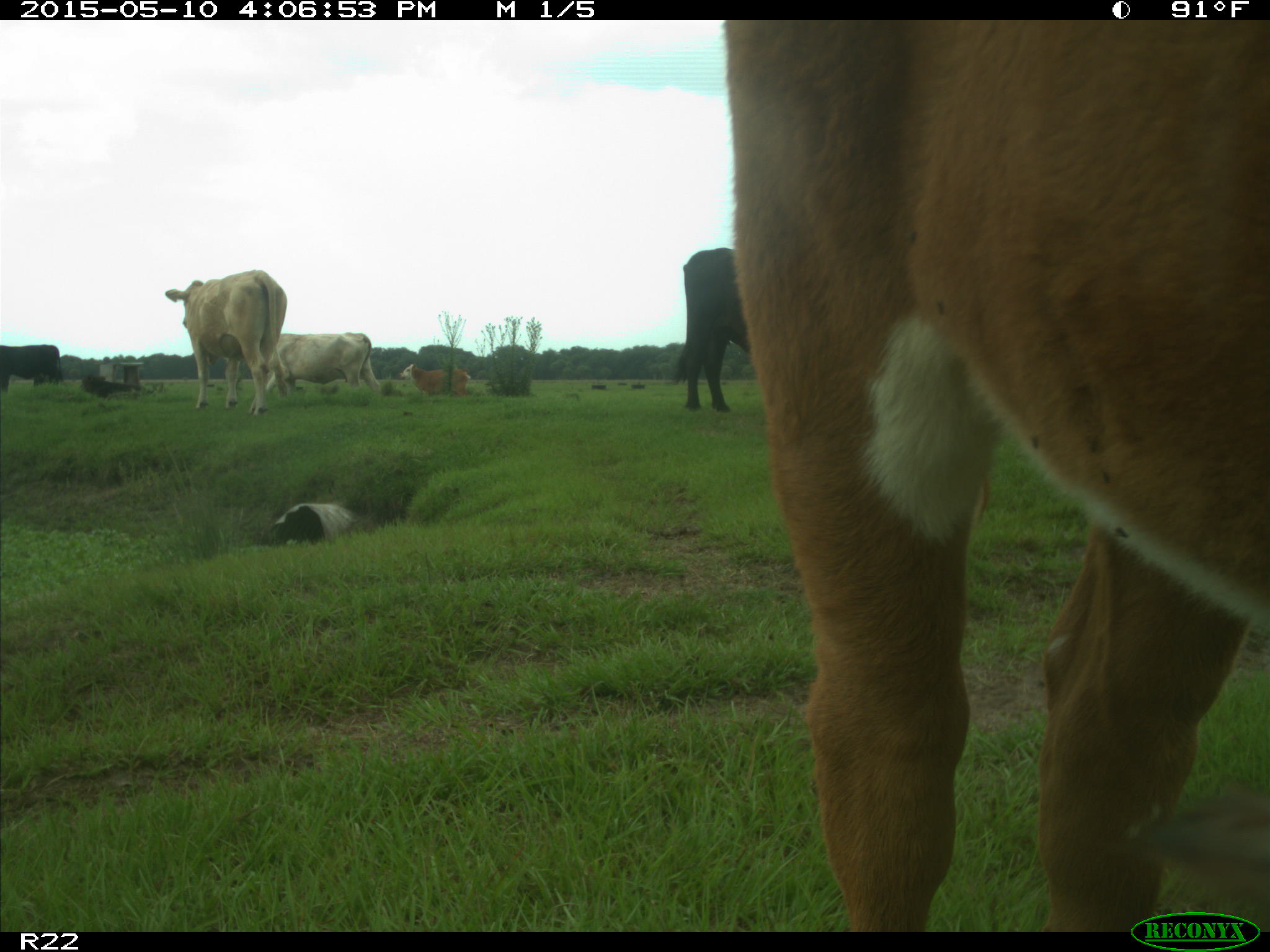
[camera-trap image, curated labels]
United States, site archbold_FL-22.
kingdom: Animalia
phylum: Chordata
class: Mammalia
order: Artiodactyla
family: Bovidae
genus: Bos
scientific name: Bos taurus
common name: domestic cow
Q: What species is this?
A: Bos taurus (domestic cow).